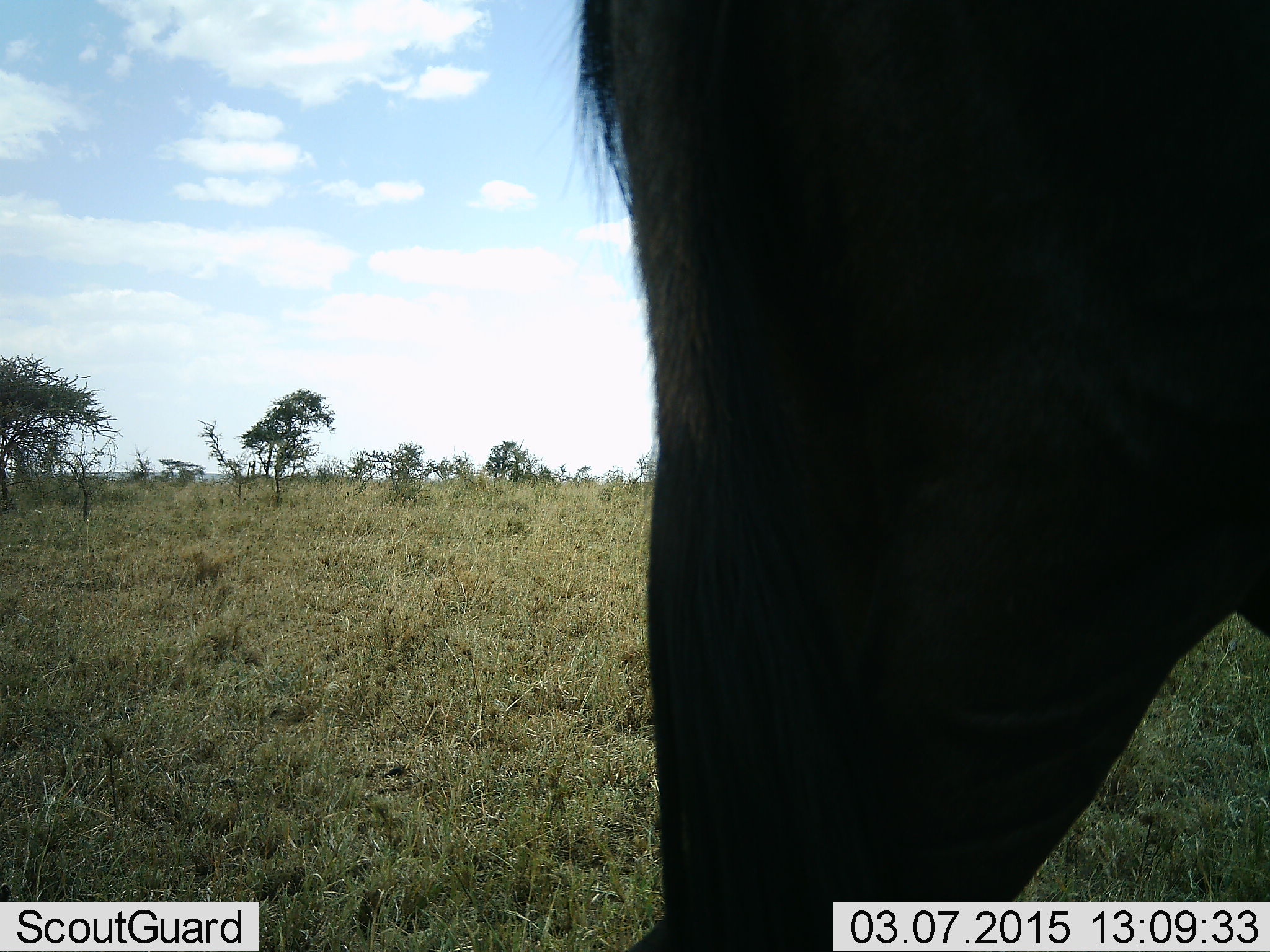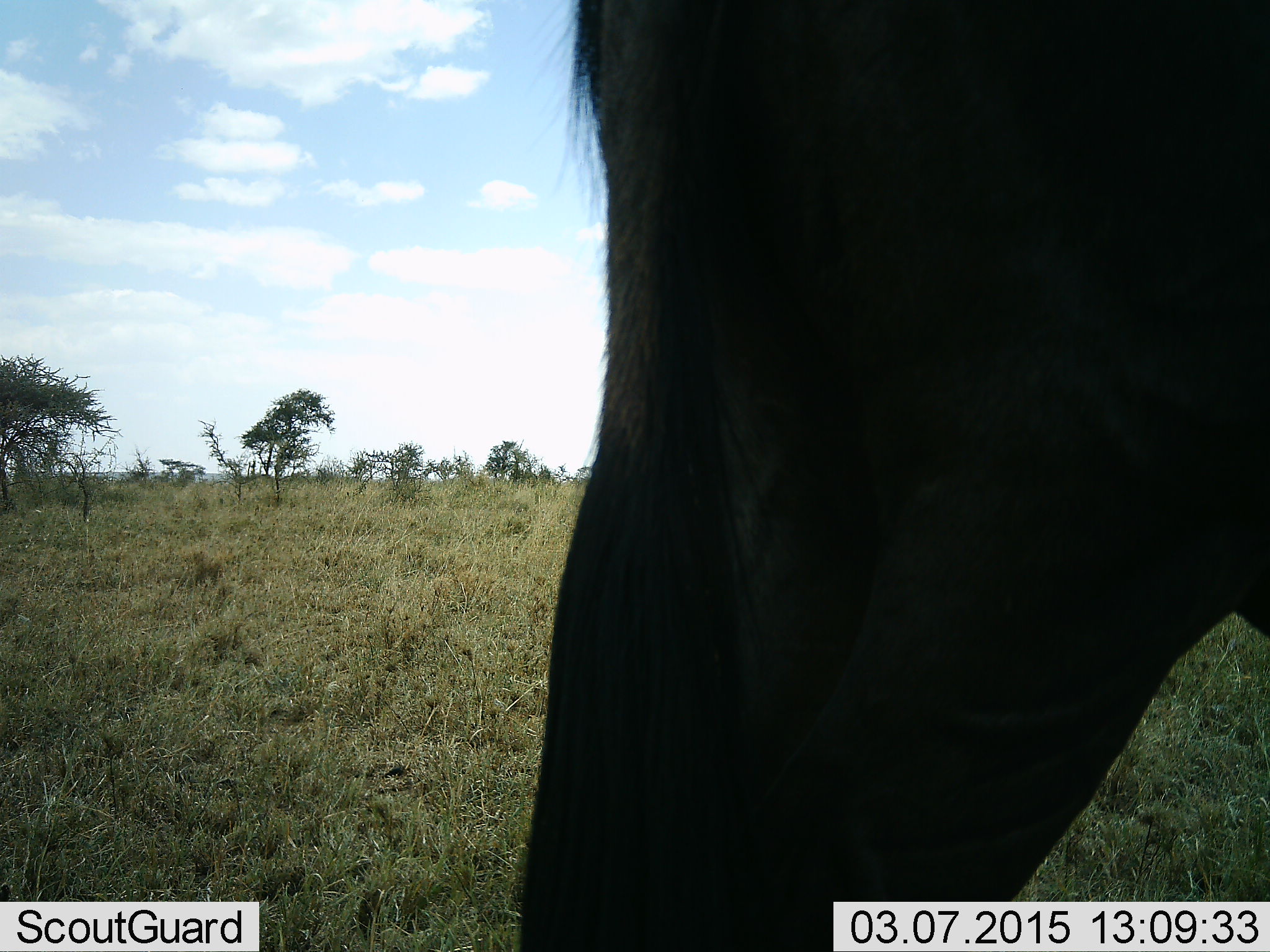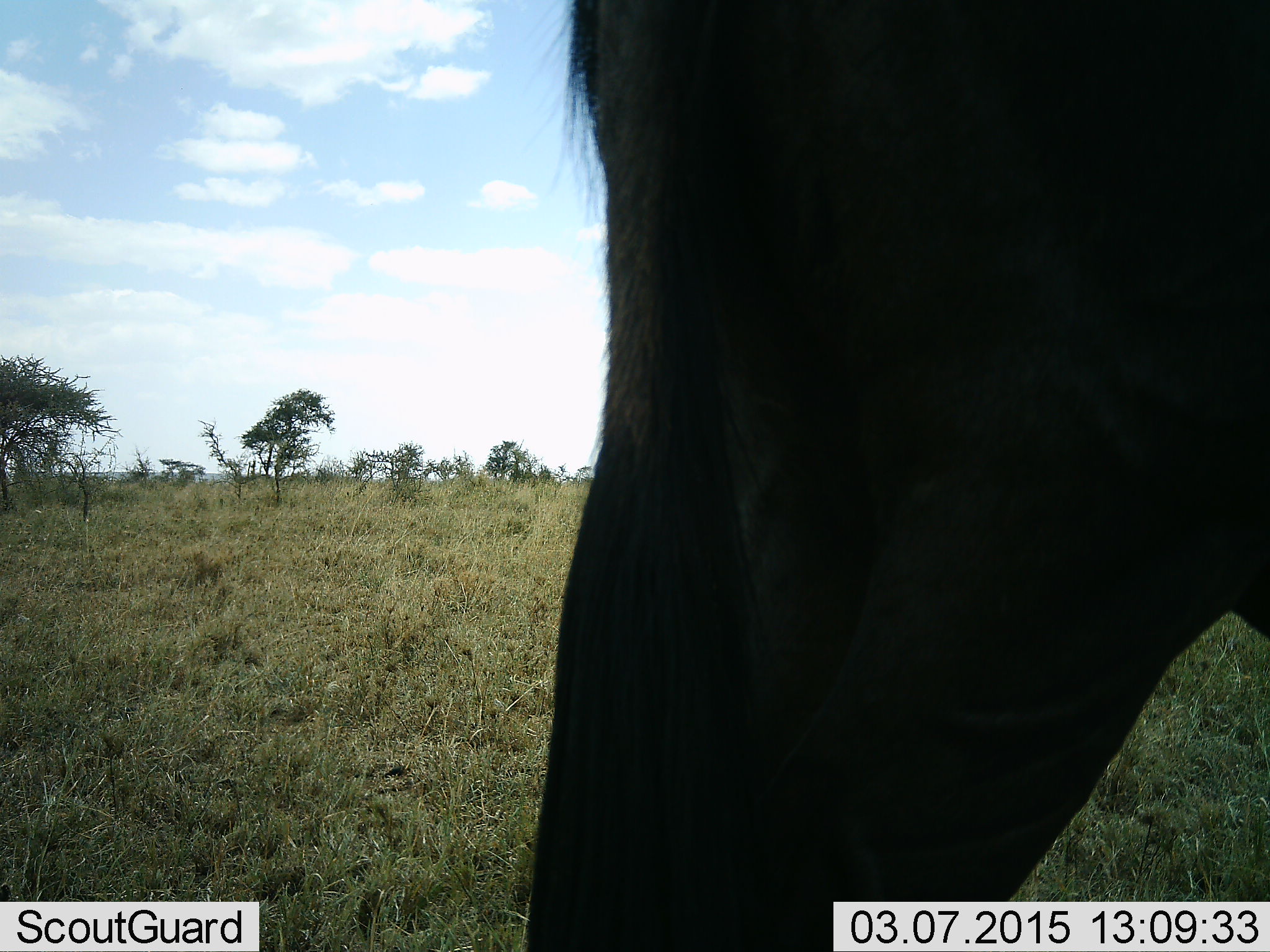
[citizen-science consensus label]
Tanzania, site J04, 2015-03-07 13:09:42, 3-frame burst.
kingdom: Animalia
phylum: Chordata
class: Mammalia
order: Artiodactyla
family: Bovidae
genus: Connochaetes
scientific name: Connochaetes taurinus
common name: blue wildebeest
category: wildebeest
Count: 1.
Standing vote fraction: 90%.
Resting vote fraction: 0%.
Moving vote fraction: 10%.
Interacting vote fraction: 0%.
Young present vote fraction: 0%.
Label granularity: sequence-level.